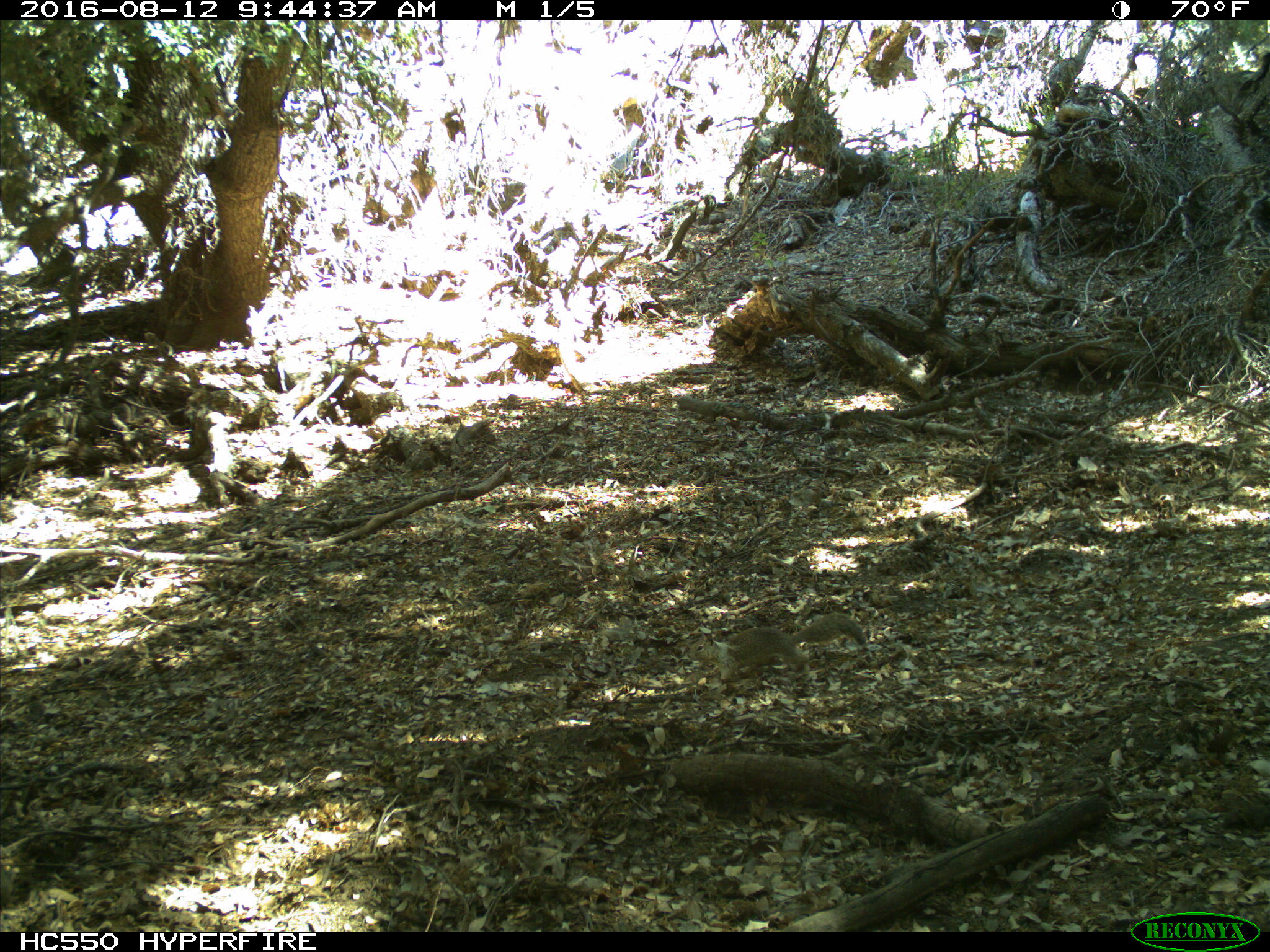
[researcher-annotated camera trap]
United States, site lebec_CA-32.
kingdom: Animalia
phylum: Chordata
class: Mammalia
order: Rodentia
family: Sciuridae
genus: Otospermophilus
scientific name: Otospermophilus beecheyi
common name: california ground squirrel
Otospermophilus beecheyi (california ground squirrel).